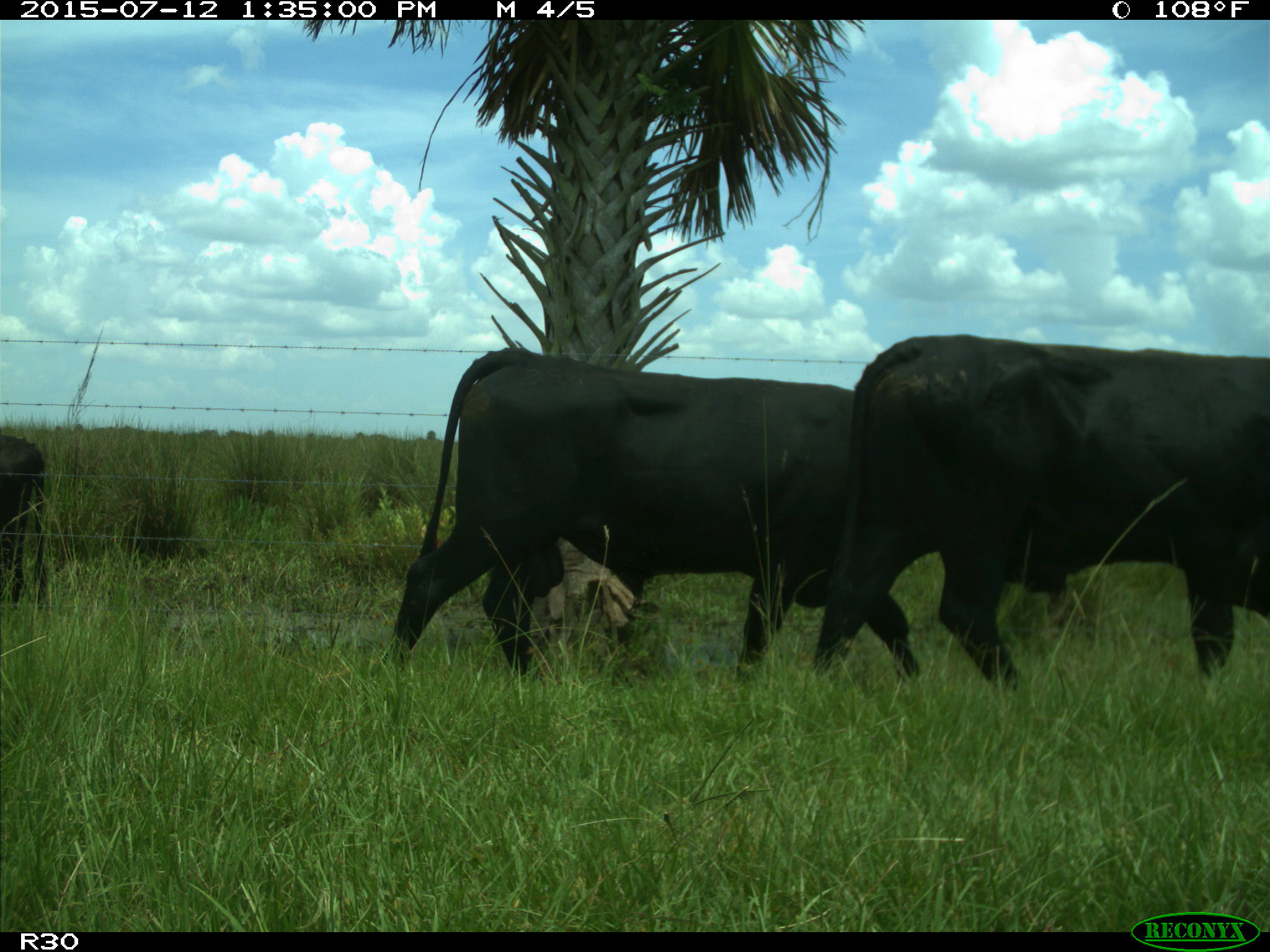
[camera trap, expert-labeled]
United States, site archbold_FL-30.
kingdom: Animalia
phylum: Chordata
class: Mammalia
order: Artiodactyla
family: Bovidae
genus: Bos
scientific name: Bos taurus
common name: domestic cow